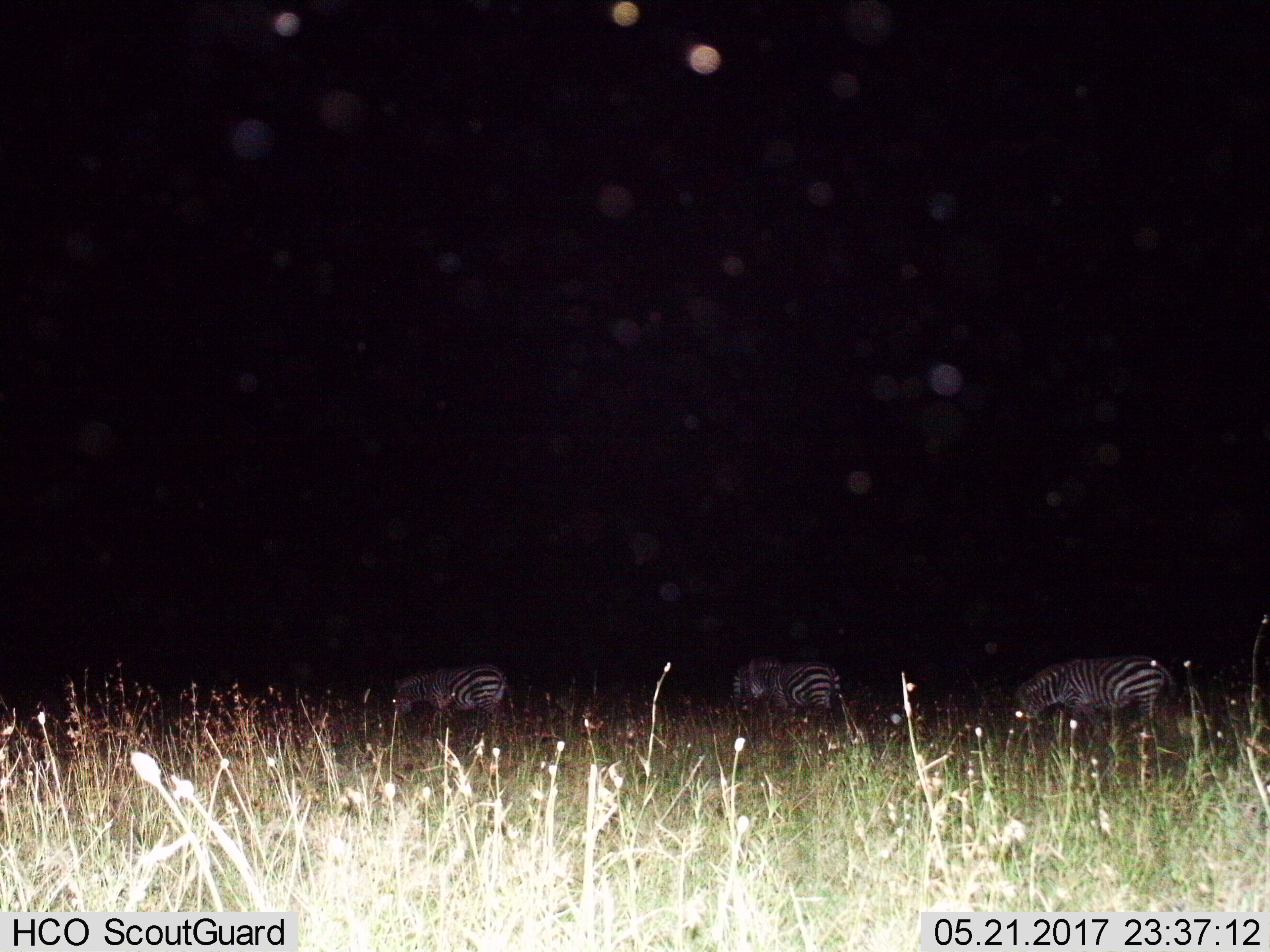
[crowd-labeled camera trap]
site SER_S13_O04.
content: unidentified animal